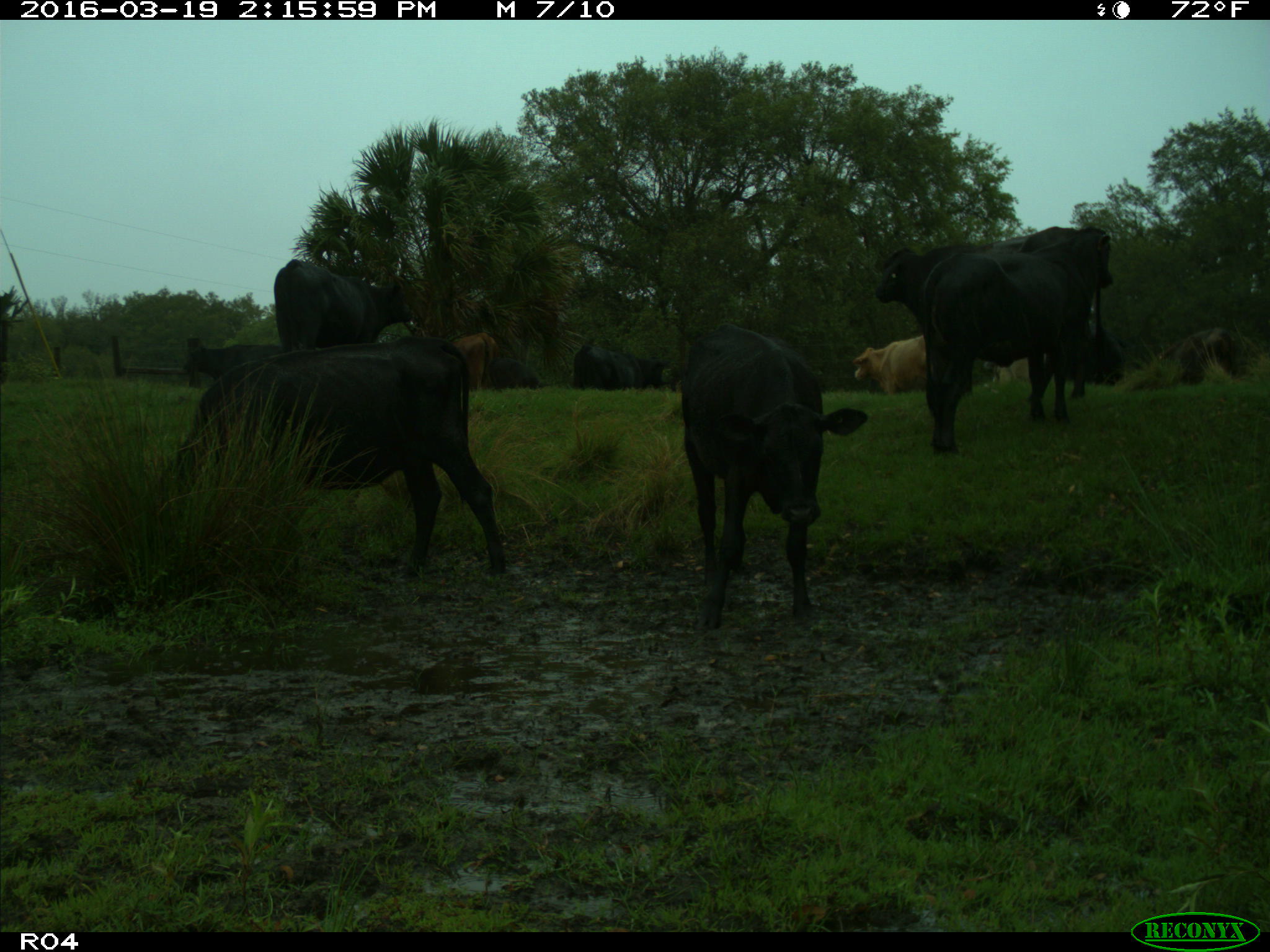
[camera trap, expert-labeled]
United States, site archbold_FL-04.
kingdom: Animalia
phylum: Chordata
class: Mammalia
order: Artiodactyla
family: Bovidae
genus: Bos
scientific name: Bos taurus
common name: domestic cow